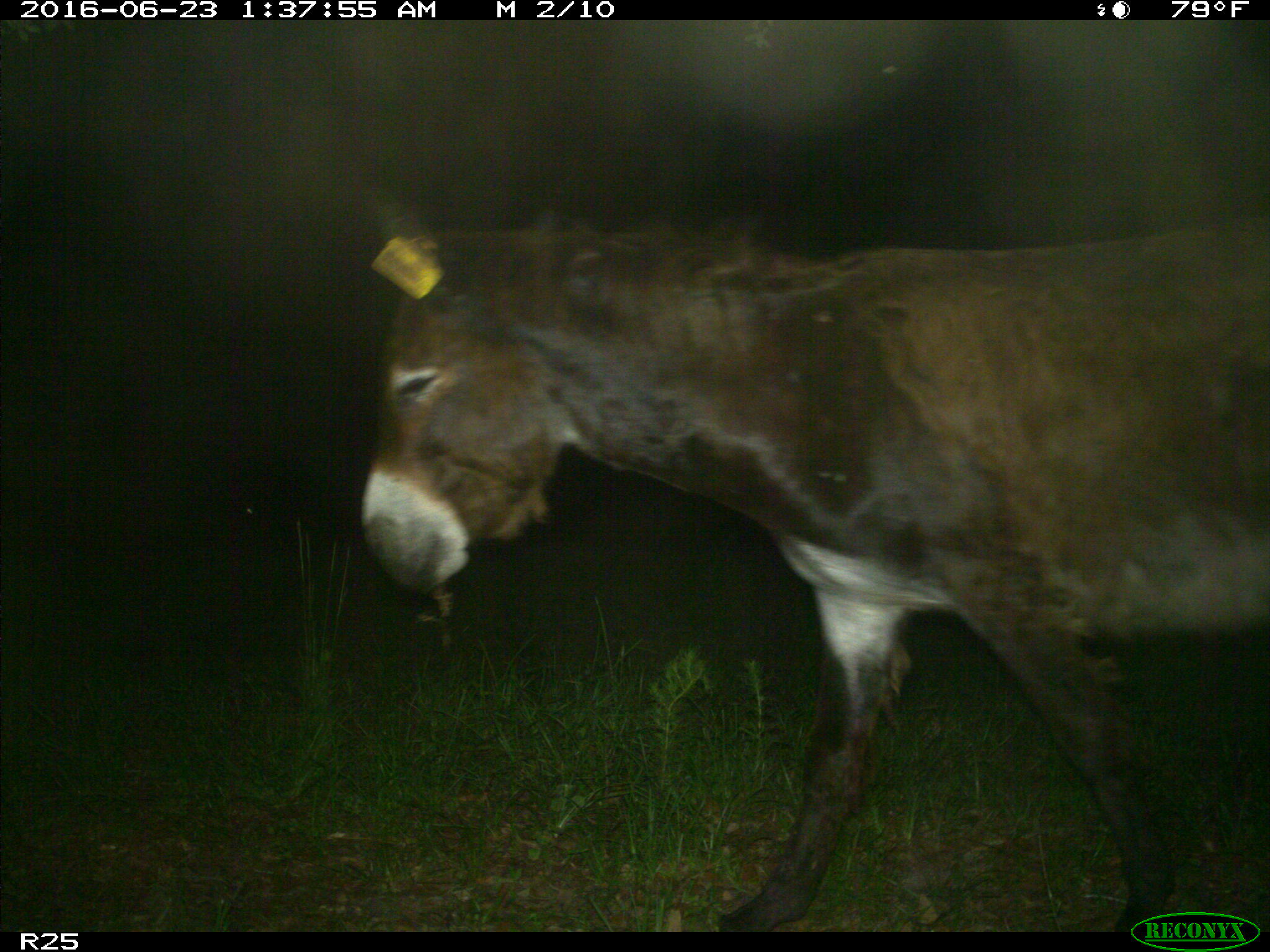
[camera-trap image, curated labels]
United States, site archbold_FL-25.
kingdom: Animalia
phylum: Chordata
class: Mammalia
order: Artiodactyla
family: Bovidae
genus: Bos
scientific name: Bos taurus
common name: domestic cow